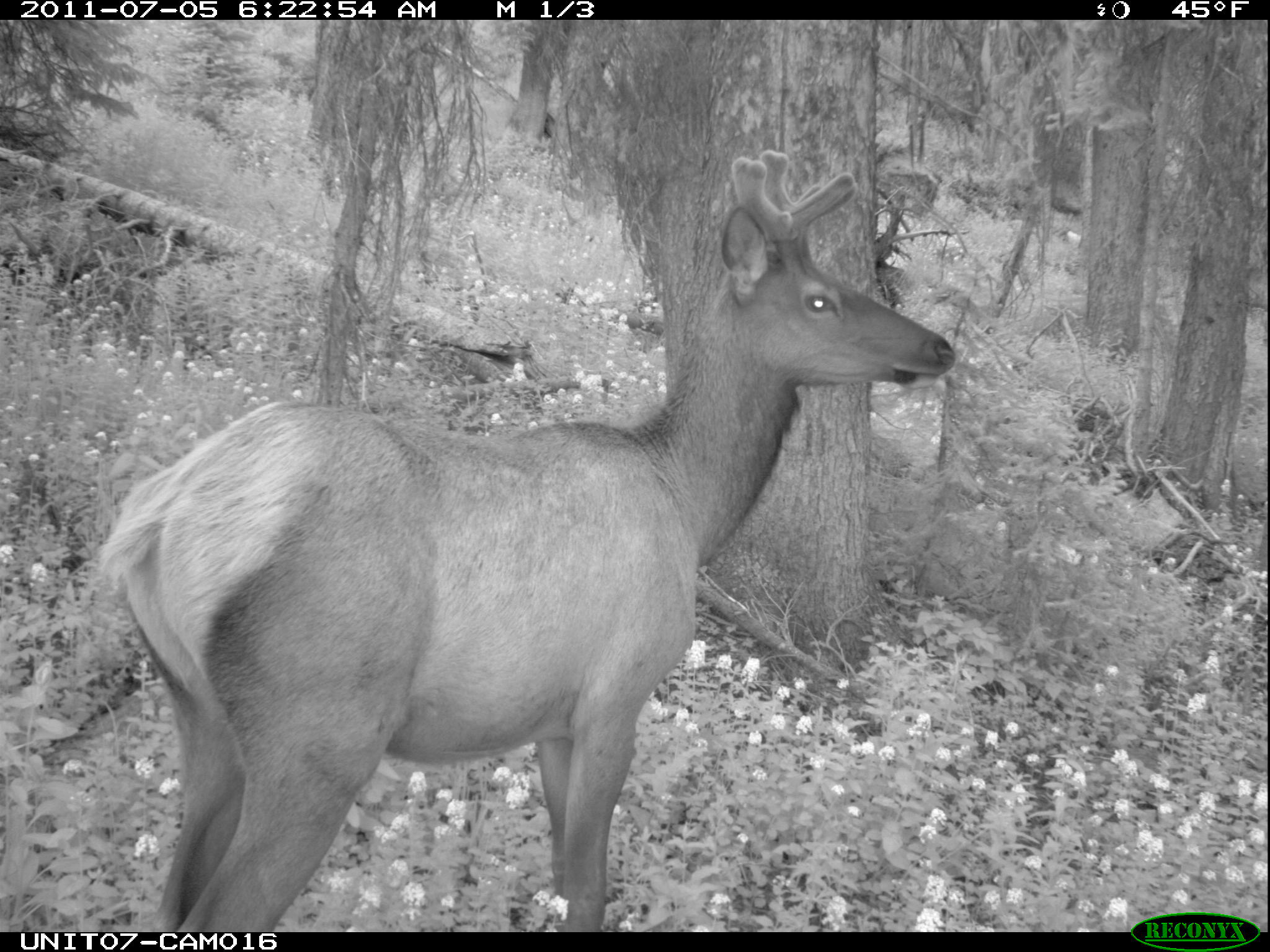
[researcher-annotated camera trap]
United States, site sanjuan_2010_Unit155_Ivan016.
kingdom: Animalia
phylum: Chordata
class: Mammalia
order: Artiodactyla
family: Cervidae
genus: Cervus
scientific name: Cervus elaphus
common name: red deer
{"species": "Cervus elaphus (red deer)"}